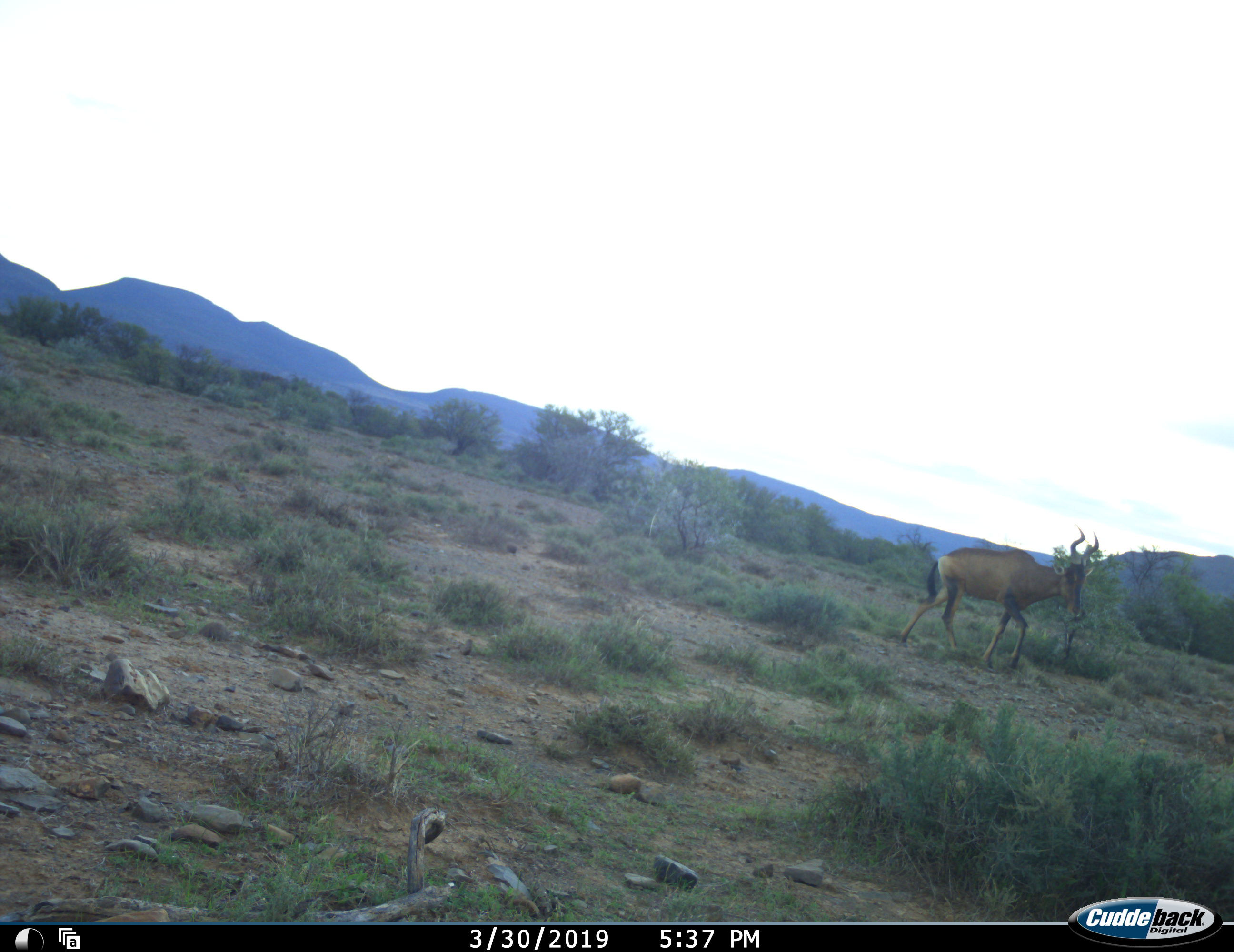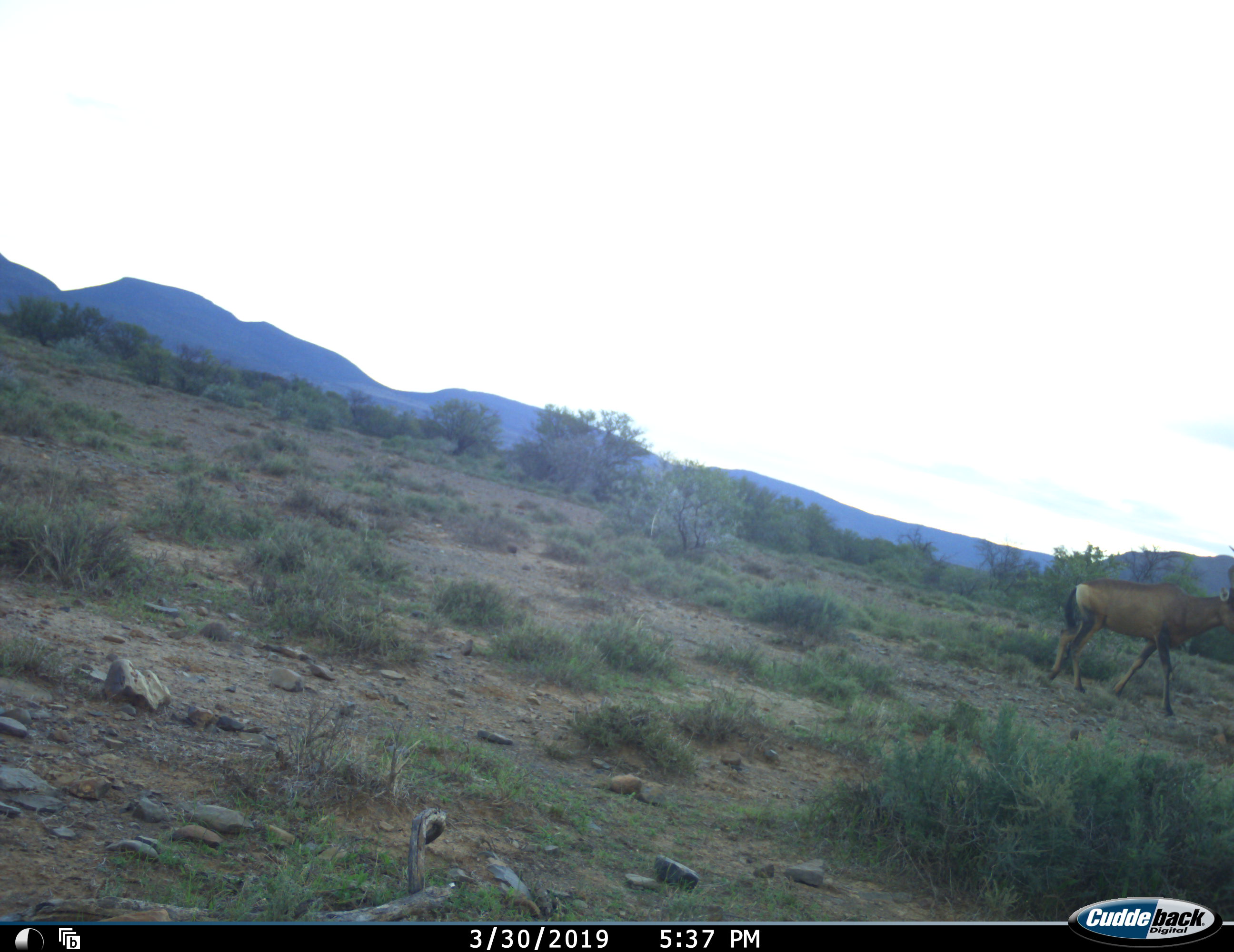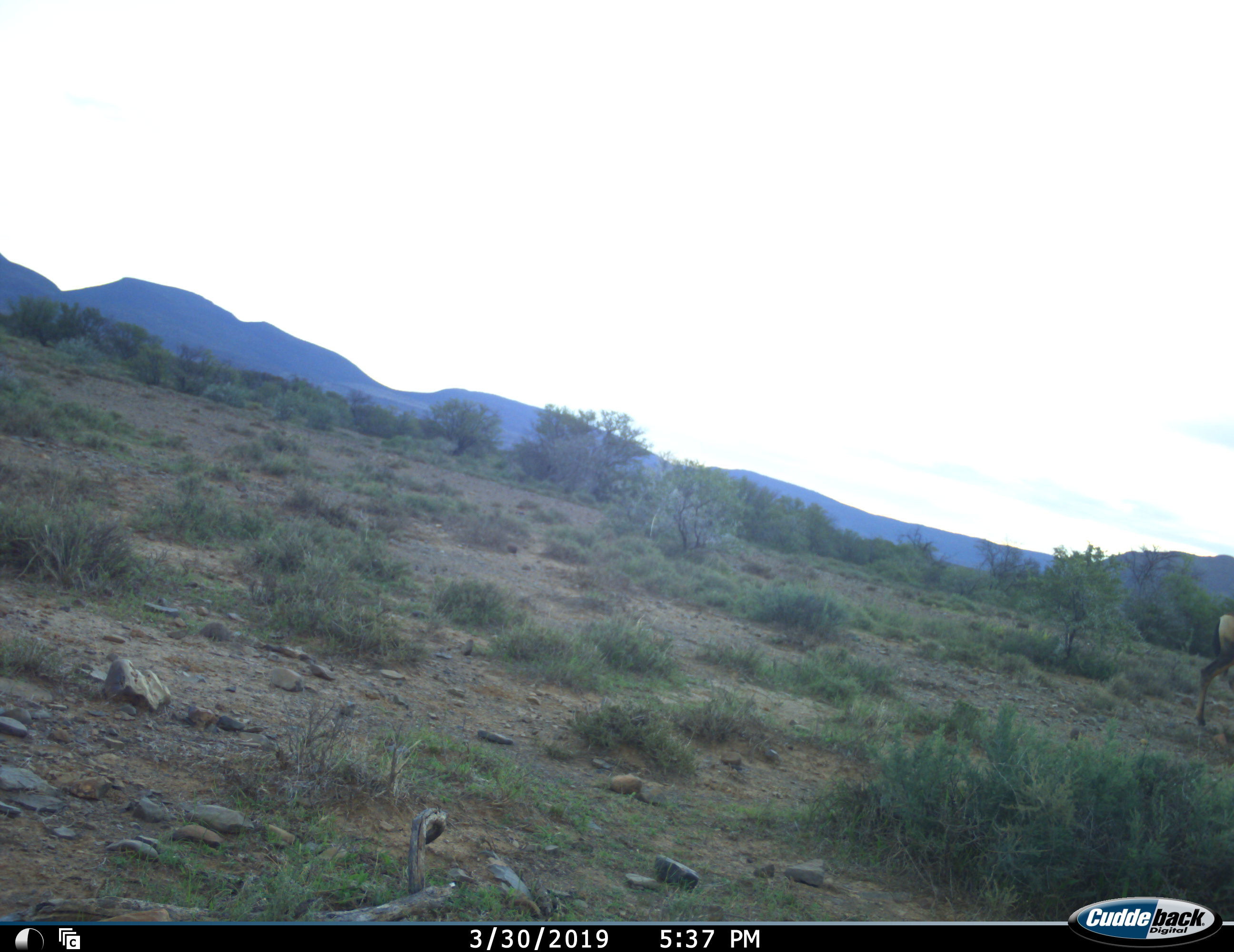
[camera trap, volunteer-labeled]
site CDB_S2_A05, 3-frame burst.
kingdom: Animalia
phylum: Chordata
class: Mammalia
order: Artiodactyla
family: Bovidae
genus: Alcelaphus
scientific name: Alcelaphus buselaphus caama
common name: red hartebeest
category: hartebeestred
Hartebeestred (red hartebeest) (Alcelaphus buselaphus caama), count 1. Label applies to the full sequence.